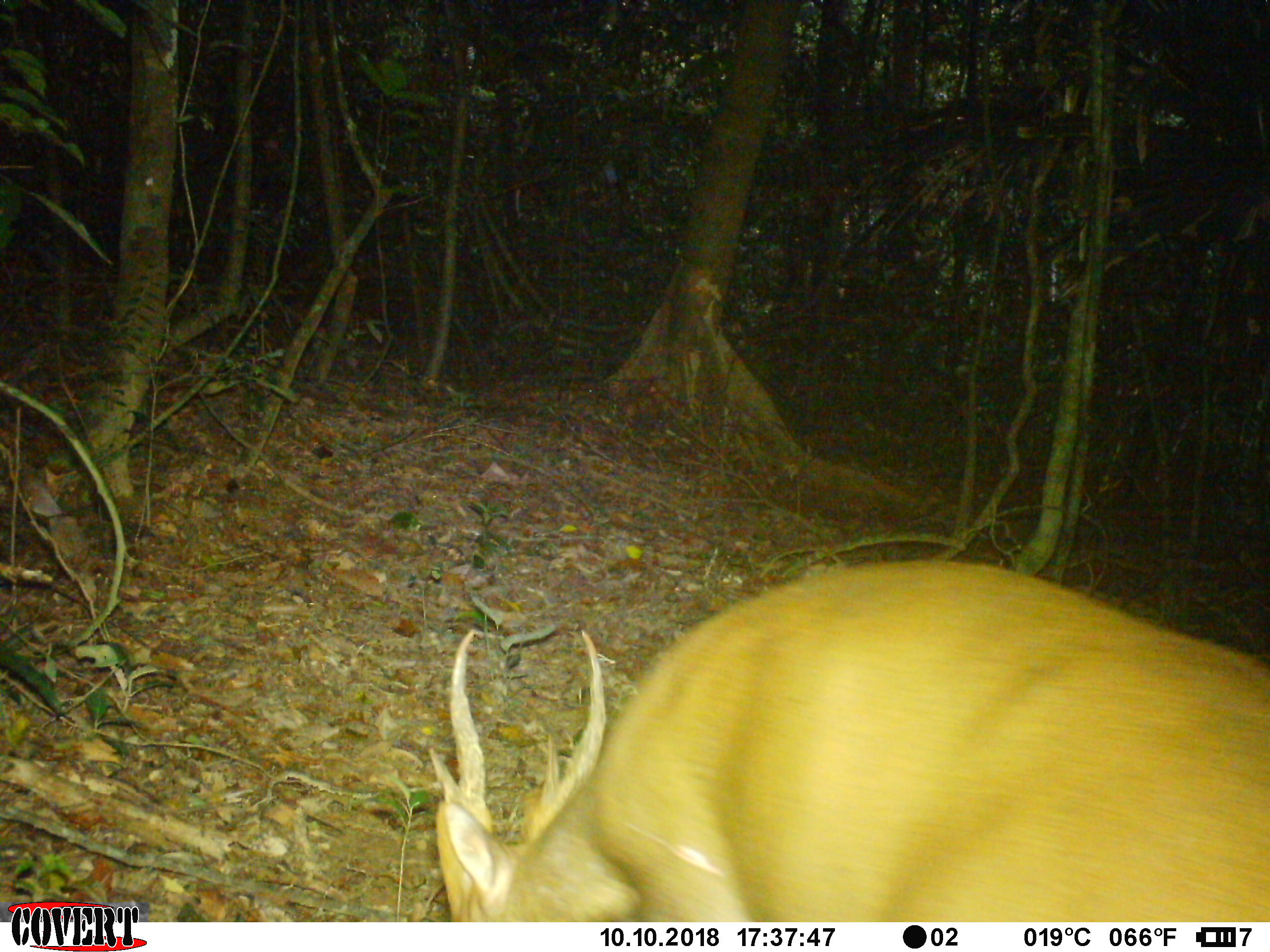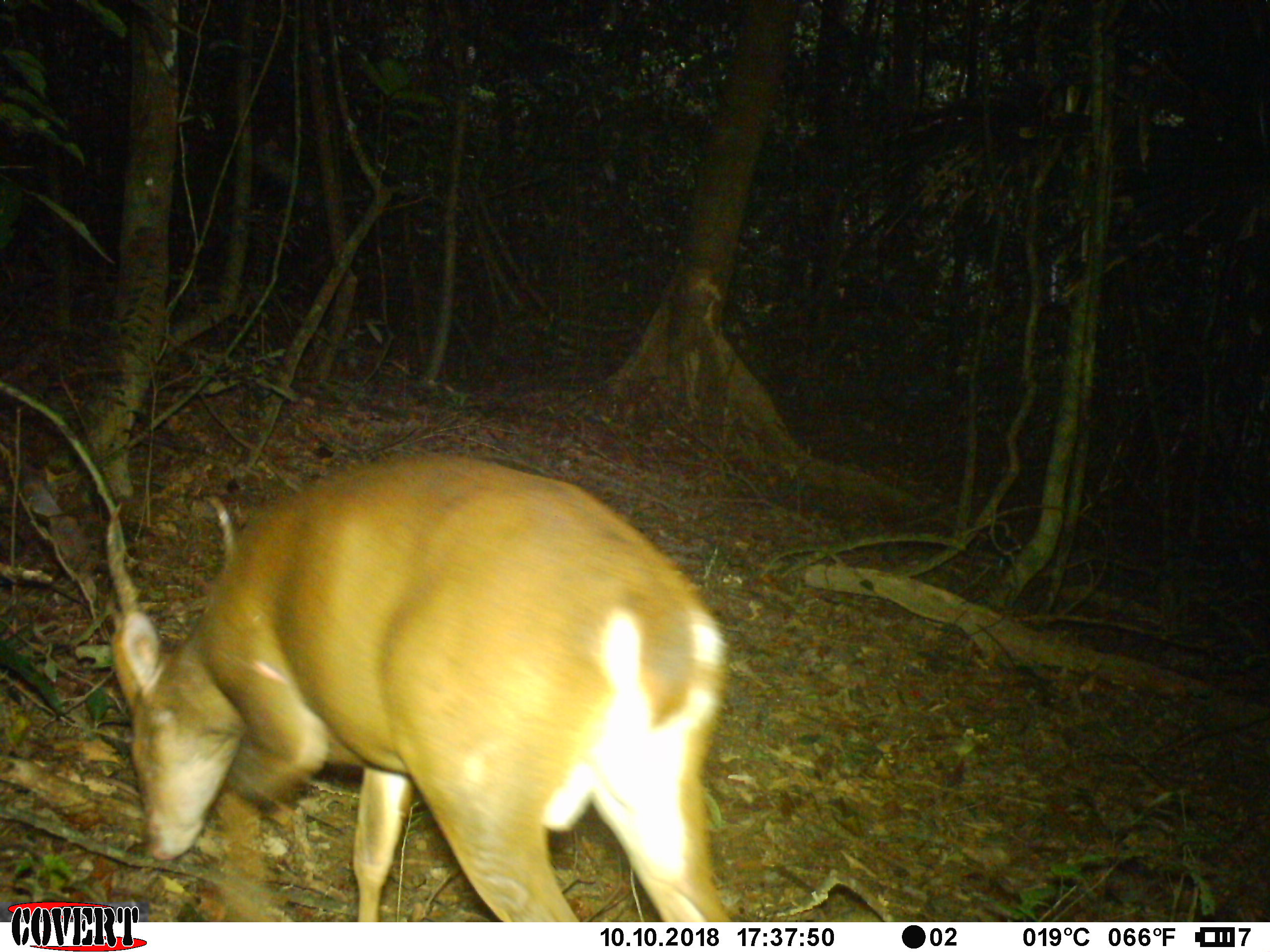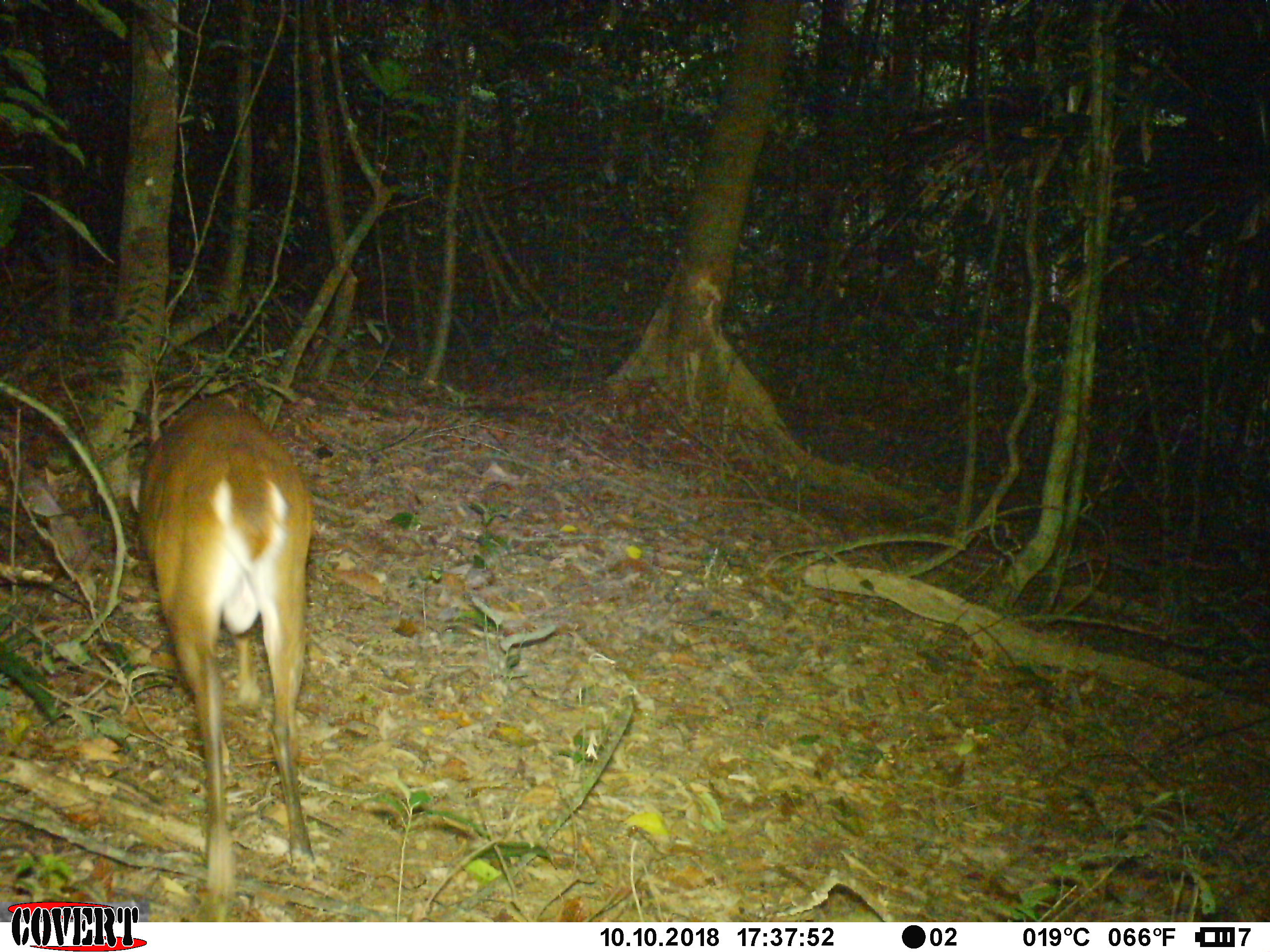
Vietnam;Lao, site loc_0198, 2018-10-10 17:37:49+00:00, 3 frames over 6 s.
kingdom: Animalia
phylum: Chordata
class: Mammalia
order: Artiodactyla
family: Cervidae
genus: Muntiacus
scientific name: Muntiacus vuquangensis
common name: large-antlered muntjac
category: large antlered muntjac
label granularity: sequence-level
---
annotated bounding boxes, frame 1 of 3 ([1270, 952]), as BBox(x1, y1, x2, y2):
large antlered muntjac: BBox(427, 558, 1270, 922)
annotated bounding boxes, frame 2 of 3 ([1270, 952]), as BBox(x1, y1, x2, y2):
large antlered muntjac: BBox(106, 451, 731, 922)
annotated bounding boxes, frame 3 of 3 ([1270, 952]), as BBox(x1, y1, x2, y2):
large antlered muntjac: BBox(128, 397, 318, 899)